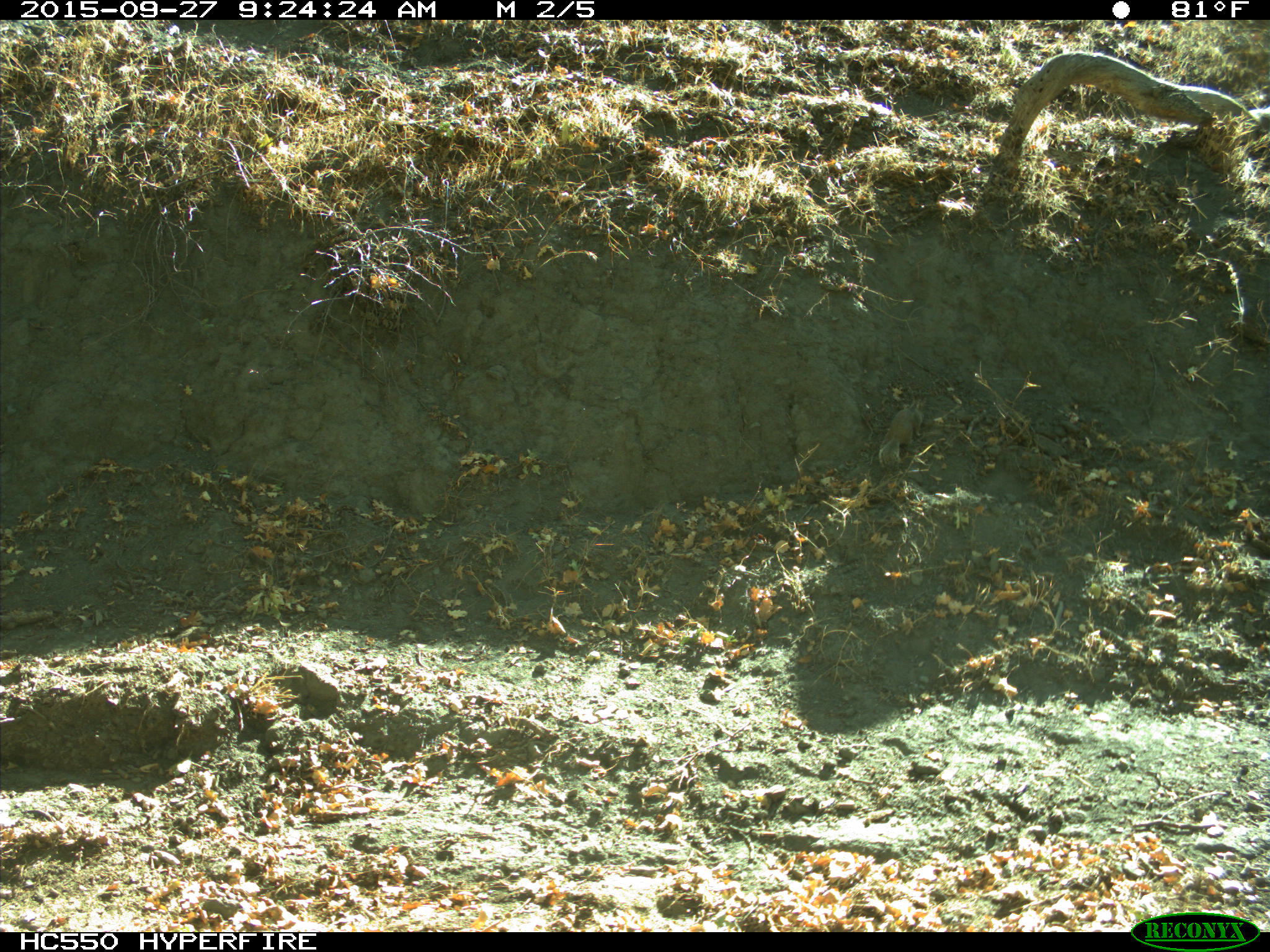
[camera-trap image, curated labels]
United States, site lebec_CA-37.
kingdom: Animalia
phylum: Chordata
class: Mammalia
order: Rodentia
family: Sciuridae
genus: Otospermophilus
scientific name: Otospermophilus beecheyi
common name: california ground squirrel